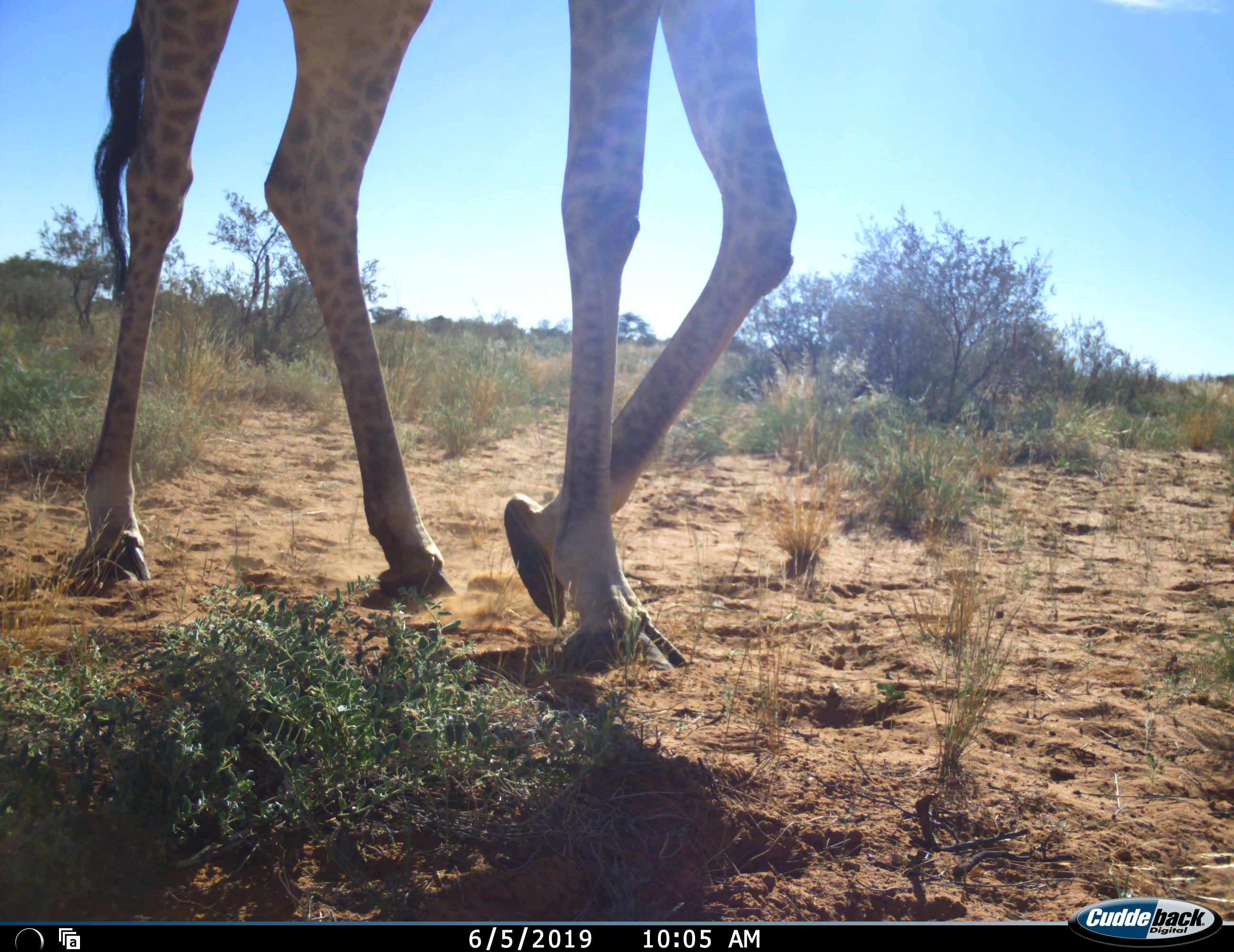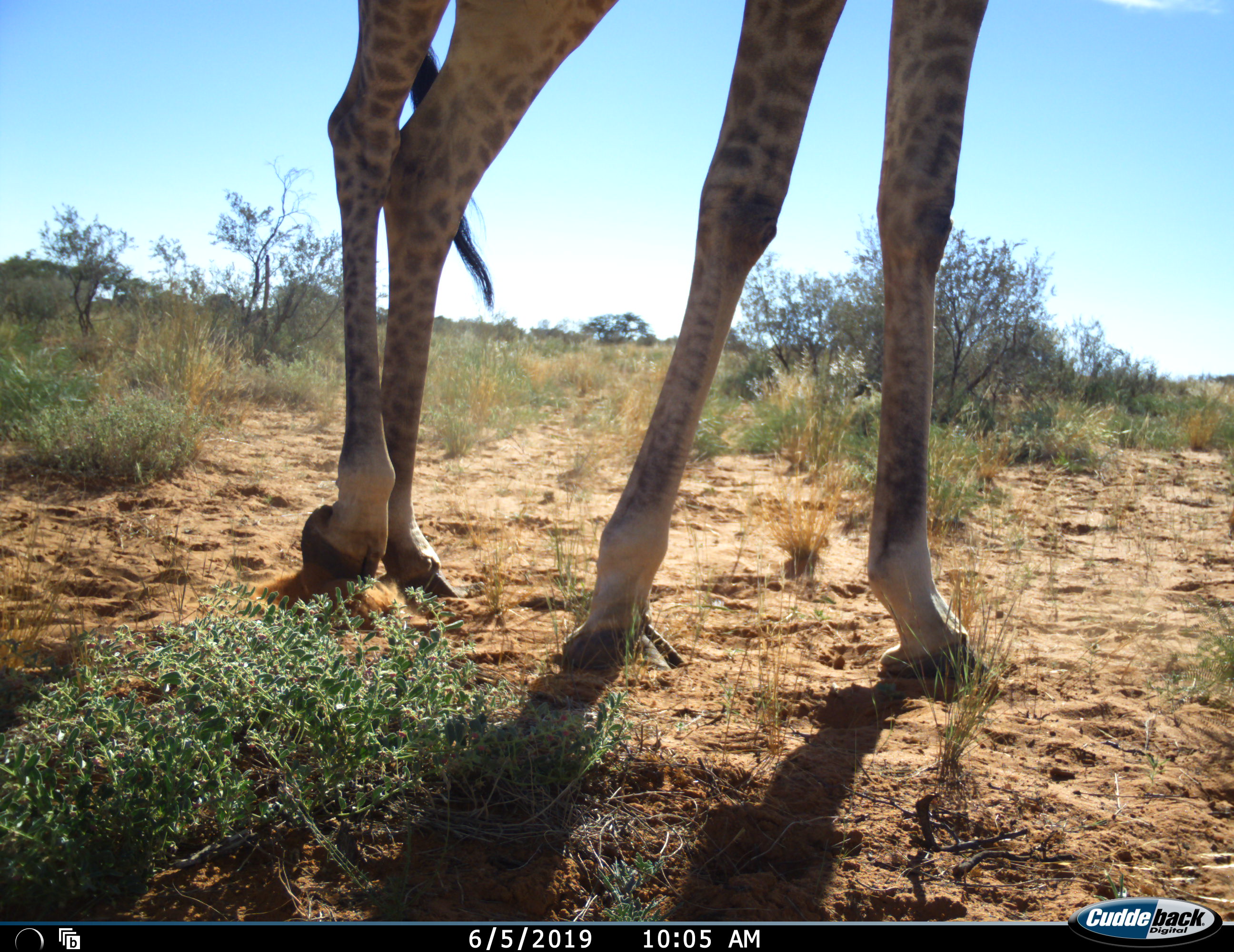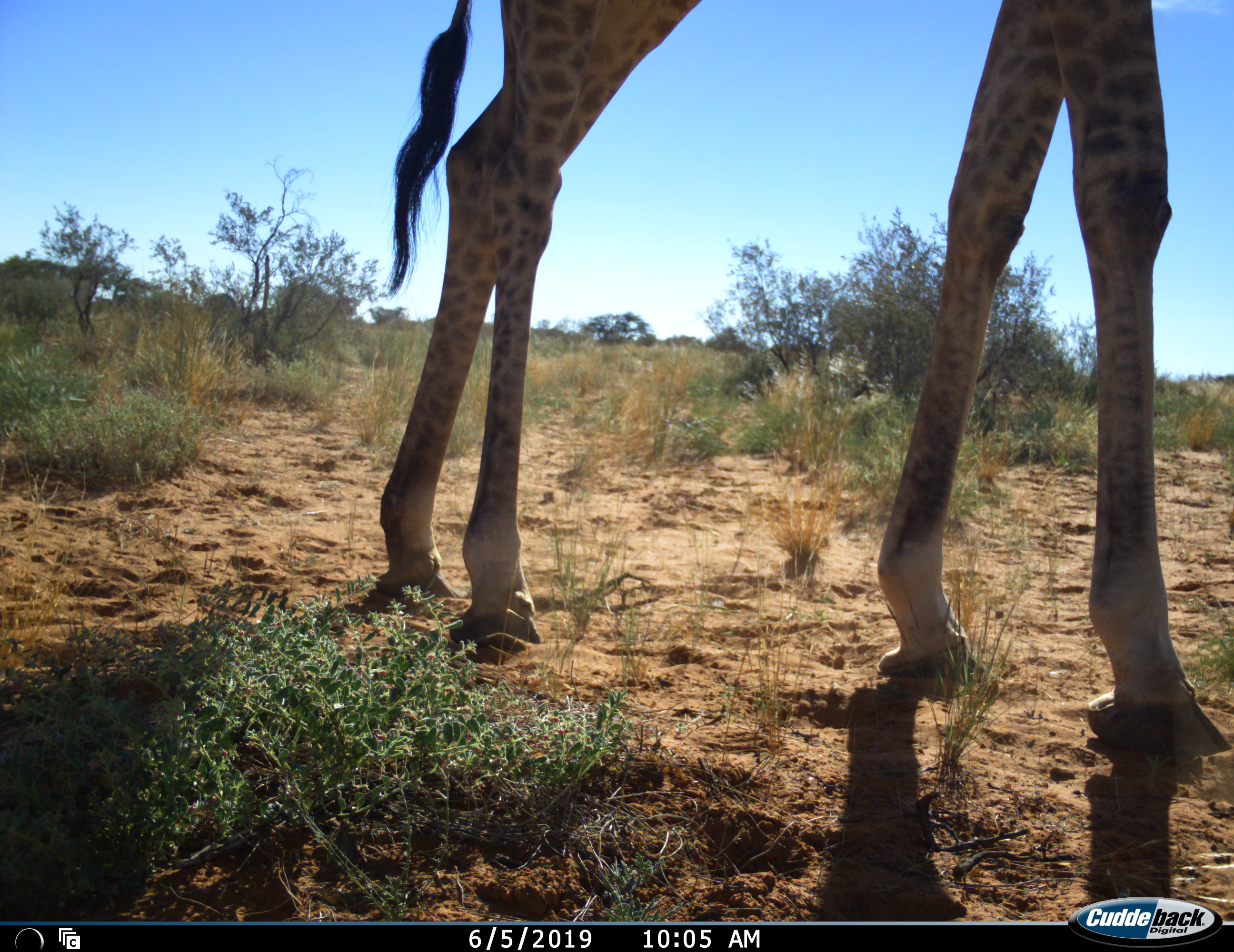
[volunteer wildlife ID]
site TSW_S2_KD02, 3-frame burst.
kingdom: Animalia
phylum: Chordata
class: Mammalia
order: Artiodactyla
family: Giraffidae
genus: Giraffa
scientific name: Giraffa camelopardalis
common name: giraffe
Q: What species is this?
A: Giraffe (Giraffa camelopardalis).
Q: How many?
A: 1.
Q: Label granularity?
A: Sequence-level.